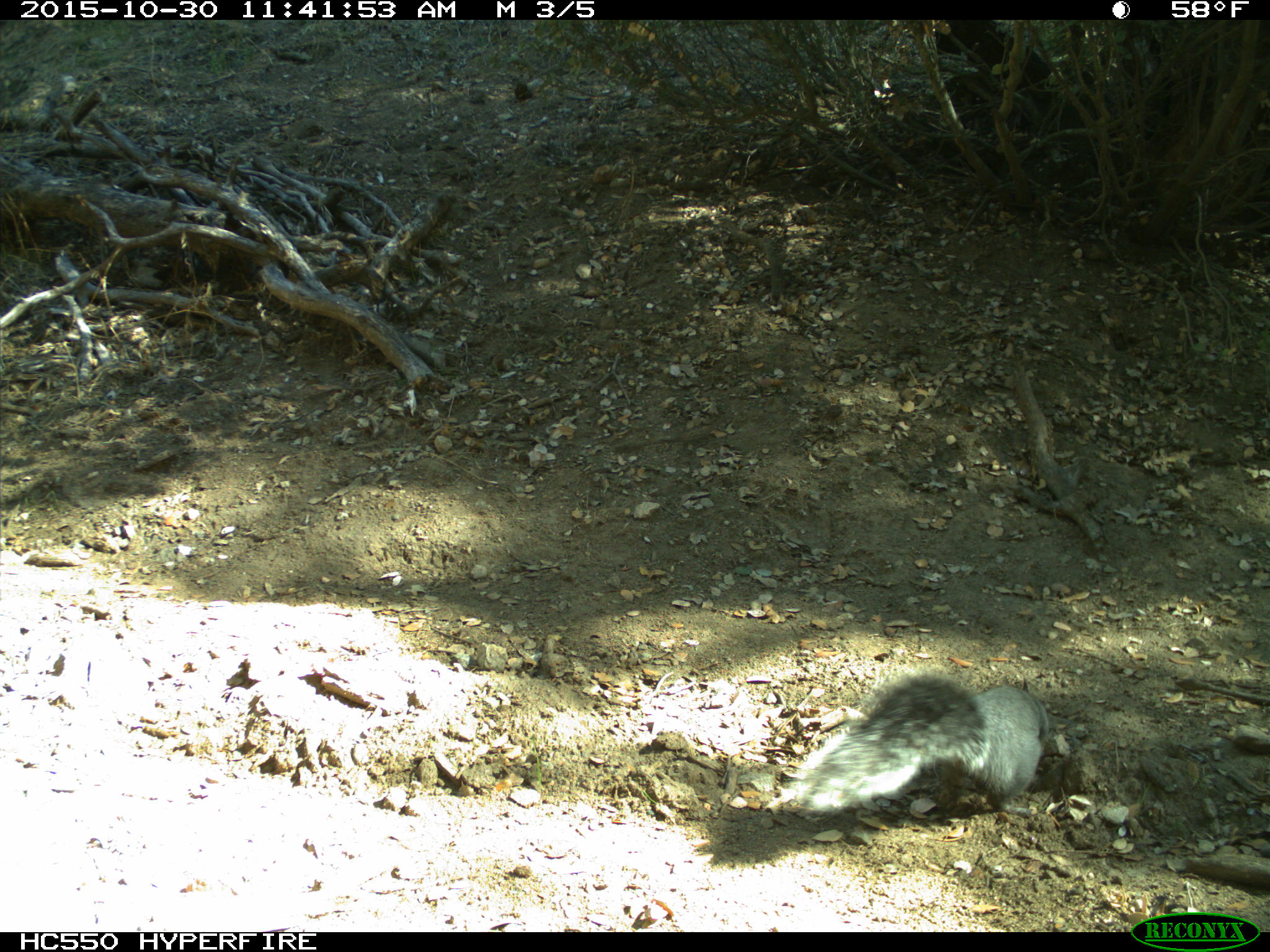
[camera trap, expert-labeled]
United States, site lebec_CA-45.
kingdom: Animalia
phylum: Chordata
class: Mammalia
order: Rodentia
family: Sciuridae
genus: Sciurus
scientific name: Sciurus carolinensis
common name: eastern gray squirrel